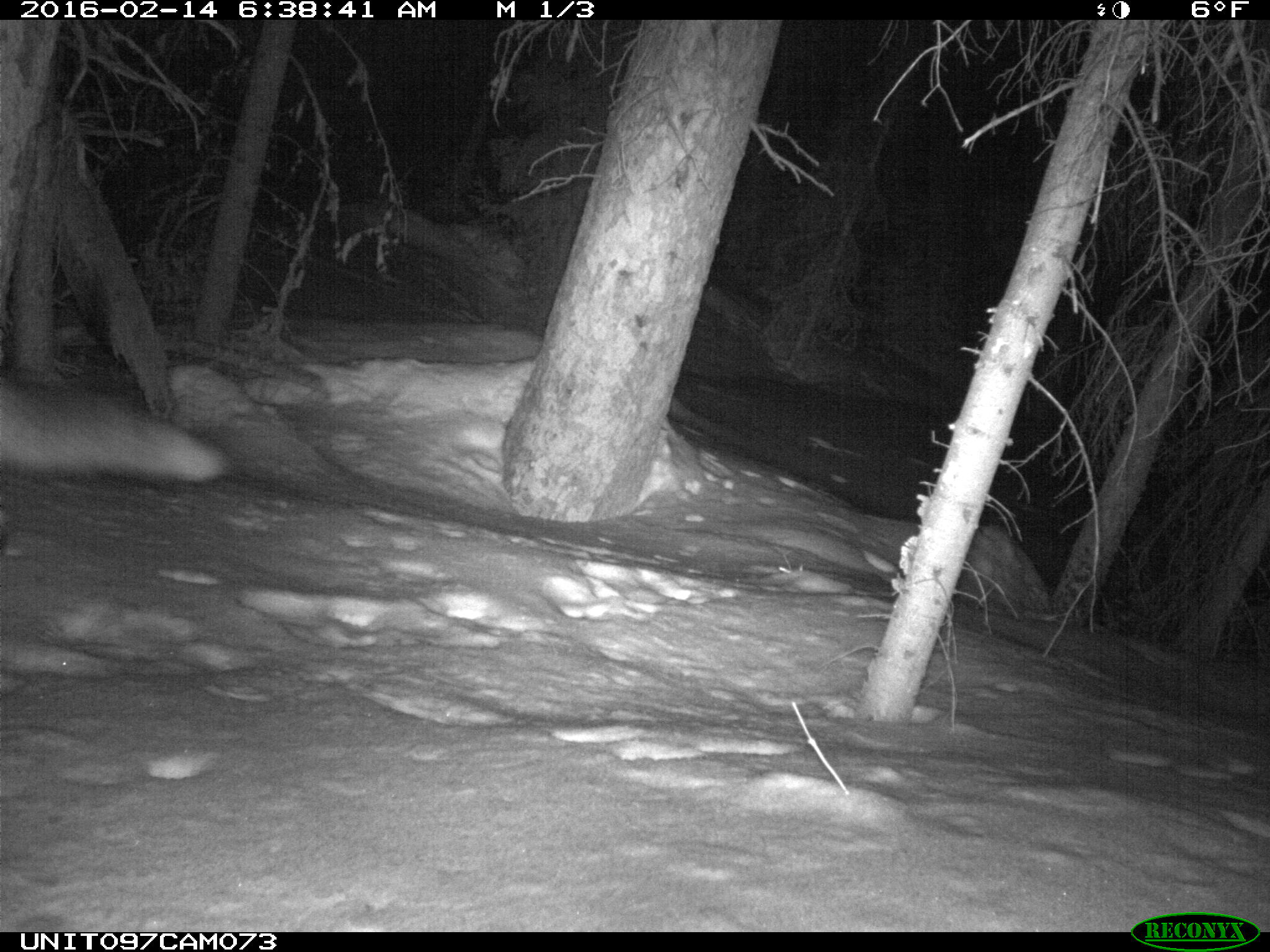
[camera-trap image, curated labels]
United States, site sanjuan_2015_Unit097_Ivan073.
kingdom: Animalia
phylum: Chordata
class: Mammalia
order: Carnivora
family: Canidae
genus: Vulpes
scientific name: Vulpes vulpes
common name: red fox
Vulpes vulpes (red fox).